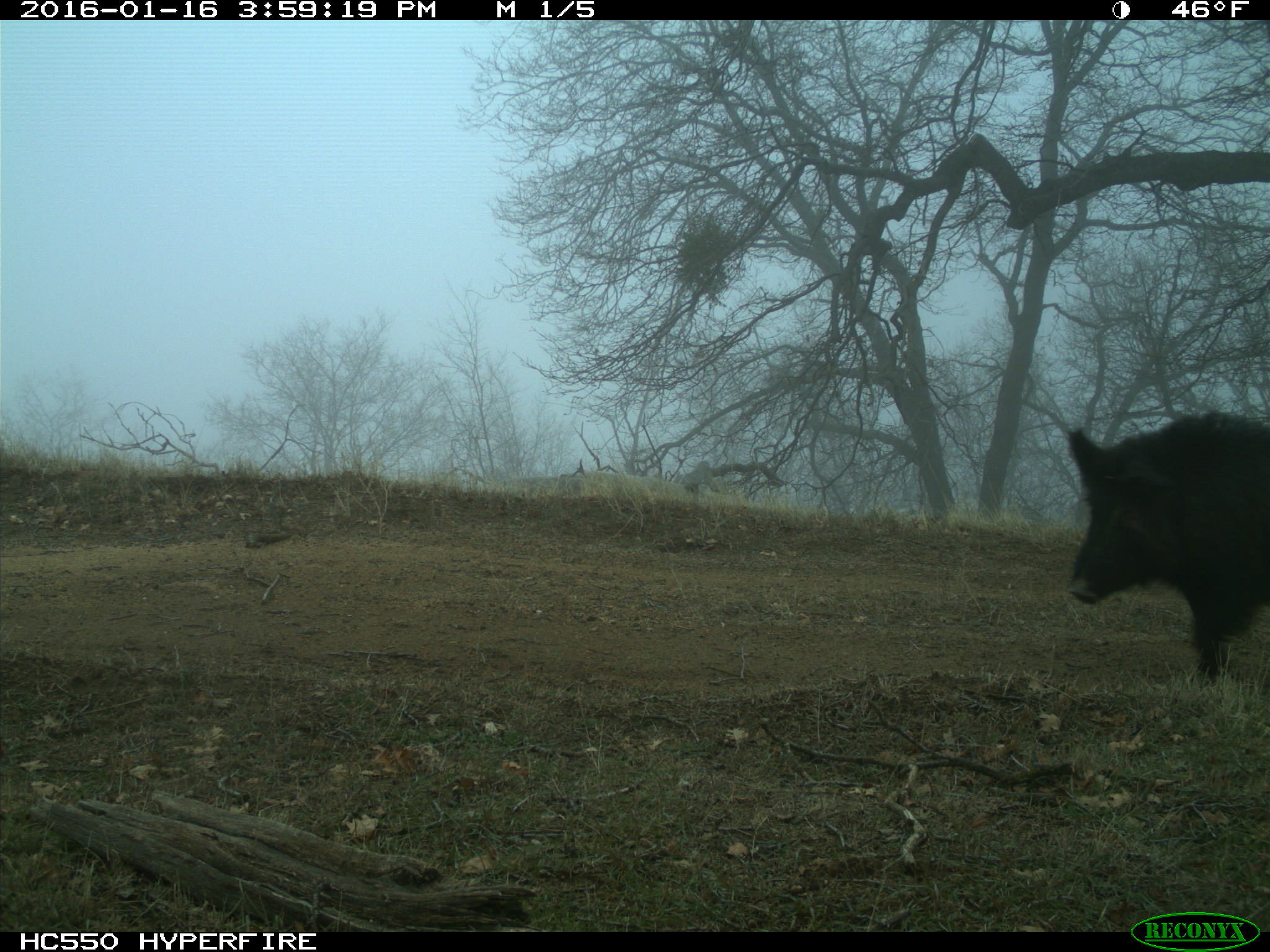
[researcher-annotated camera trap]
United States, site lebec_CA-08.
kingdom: Animalia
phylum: Chordata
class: Mammalia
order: Artiodactyla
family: Suidae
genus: Sus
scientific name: Sus scrofa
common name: wild boar